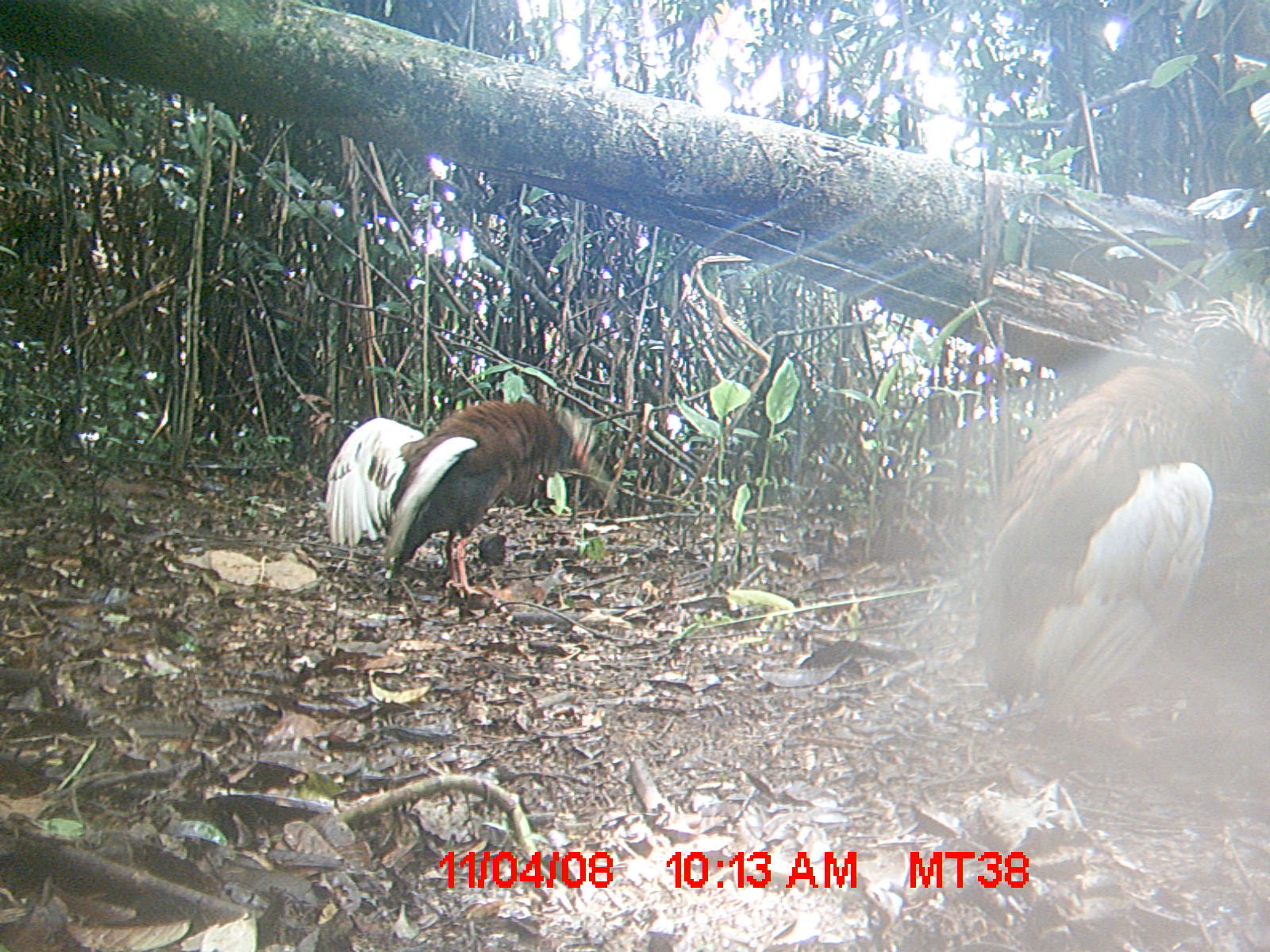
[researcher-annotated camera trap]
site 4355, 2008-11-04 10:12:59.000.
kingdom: Animalia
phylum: Chordata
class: Aves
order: Cuculiformes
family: Cuculidae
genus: Coua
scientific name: Coua serriana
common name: red-breasted coua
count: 2